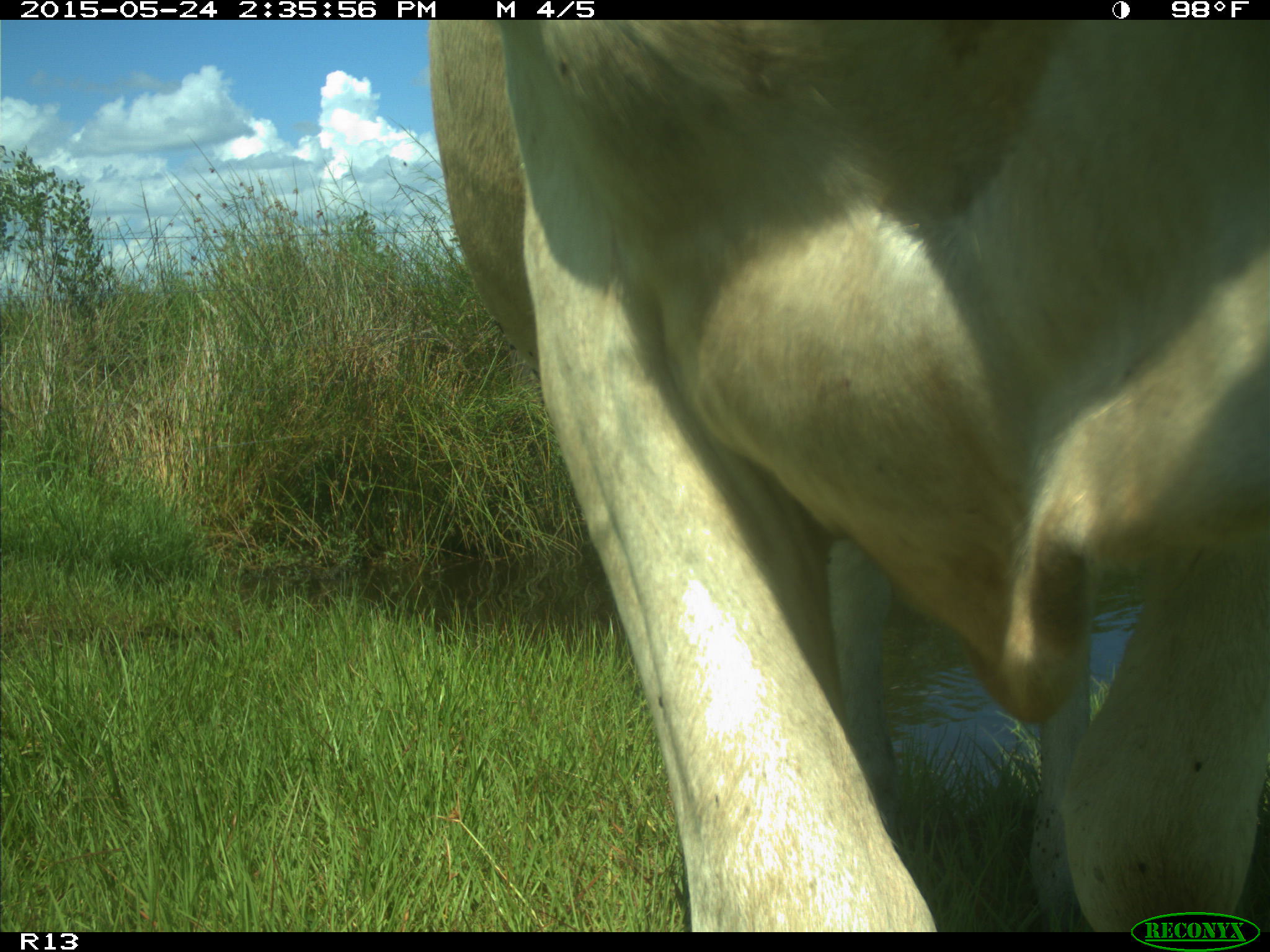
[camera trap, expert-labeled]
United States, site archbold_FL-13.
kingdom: Animalia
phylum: Chordata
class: Mammalia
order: Artiodactyla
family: Bovidae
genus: Bos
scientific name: Bos taurus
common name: domestic cow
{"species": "Bos taurus (domestic cow)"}